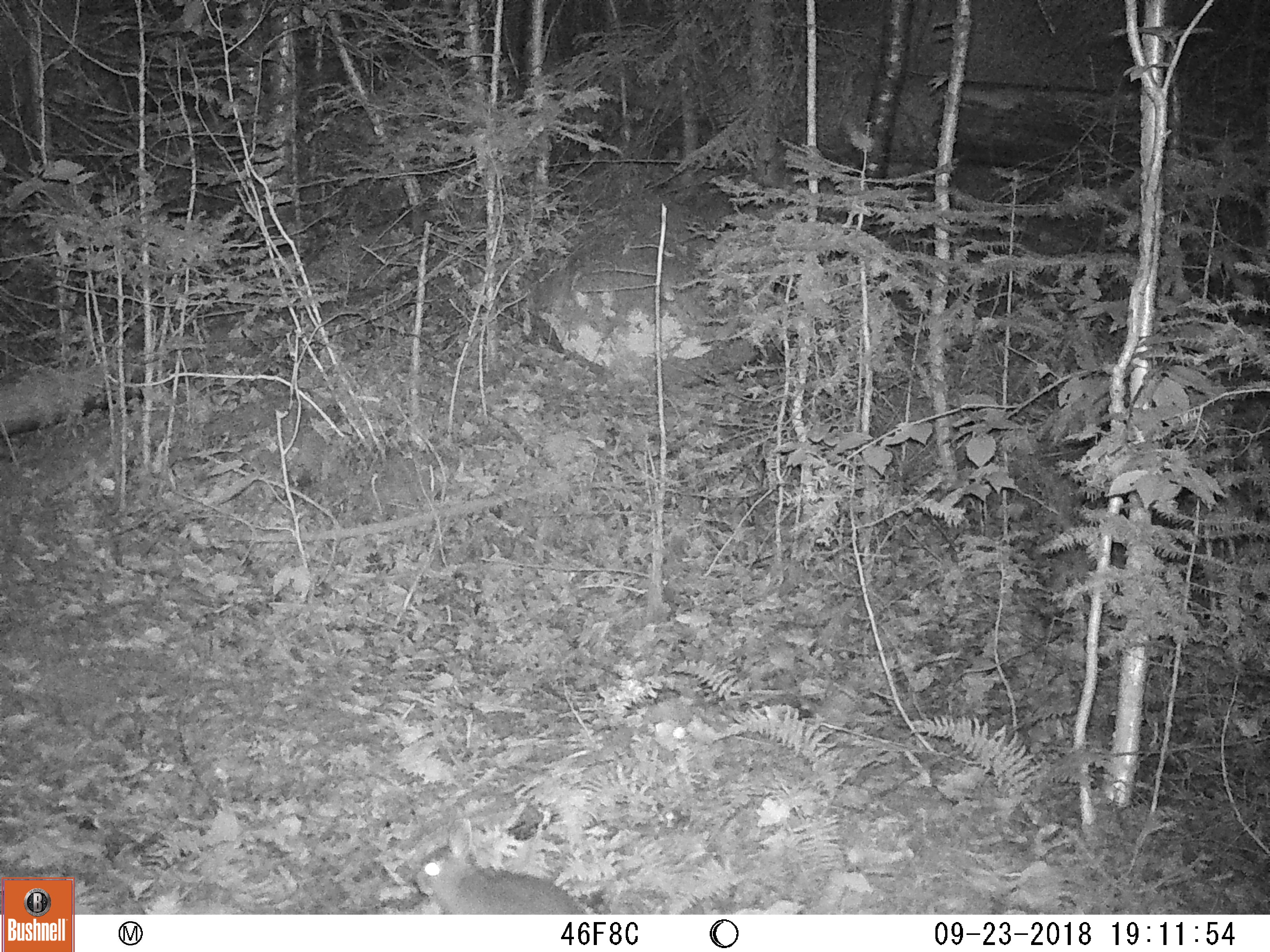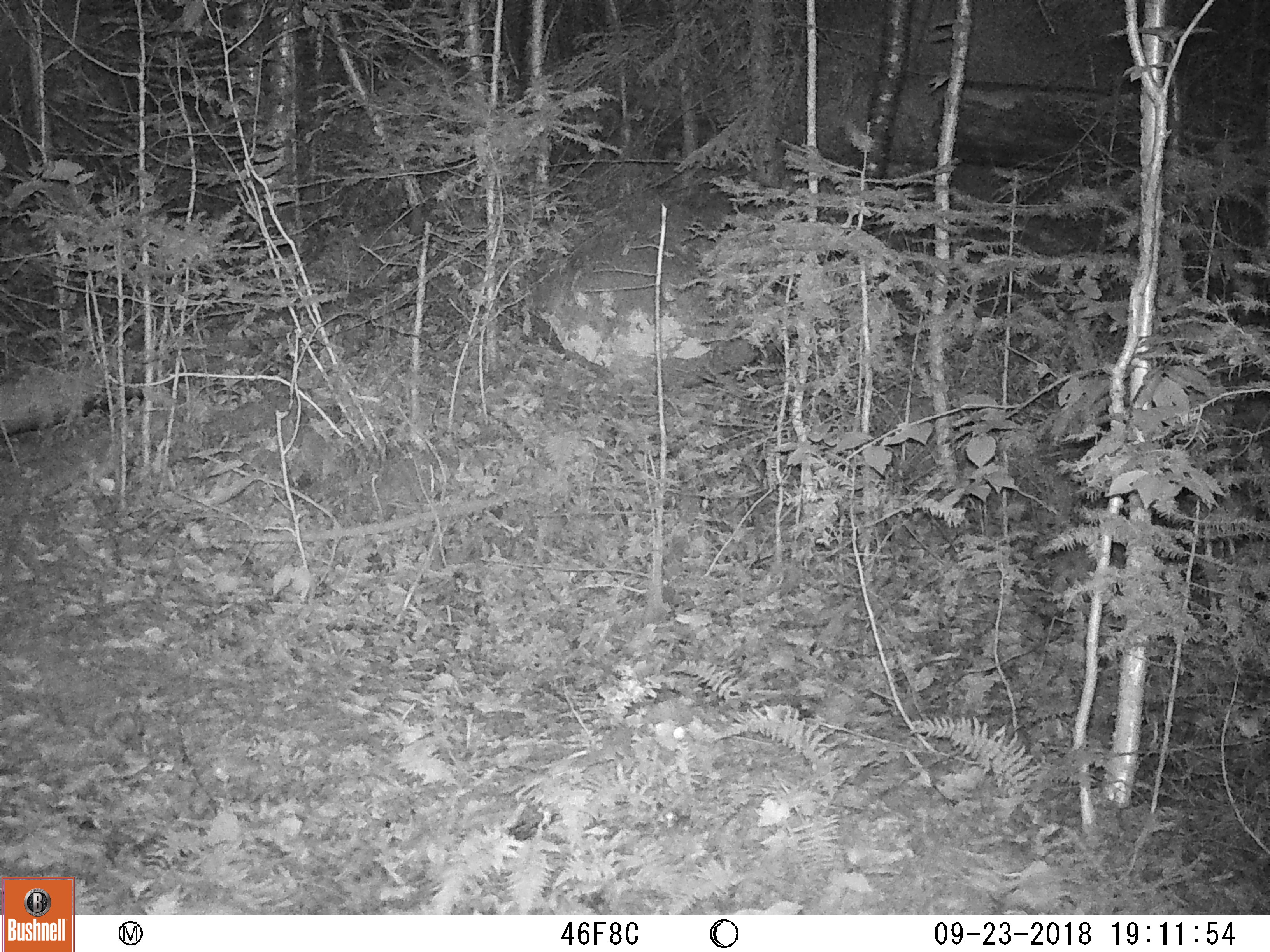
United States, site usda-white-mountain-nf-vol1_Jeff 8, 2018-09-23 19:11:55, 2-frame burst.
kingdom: Animalia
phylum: Chordata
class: Mammalia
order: Lagomorpha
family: Leporidae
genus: Lepus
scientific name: Lepus americanus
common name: snowshoe hare